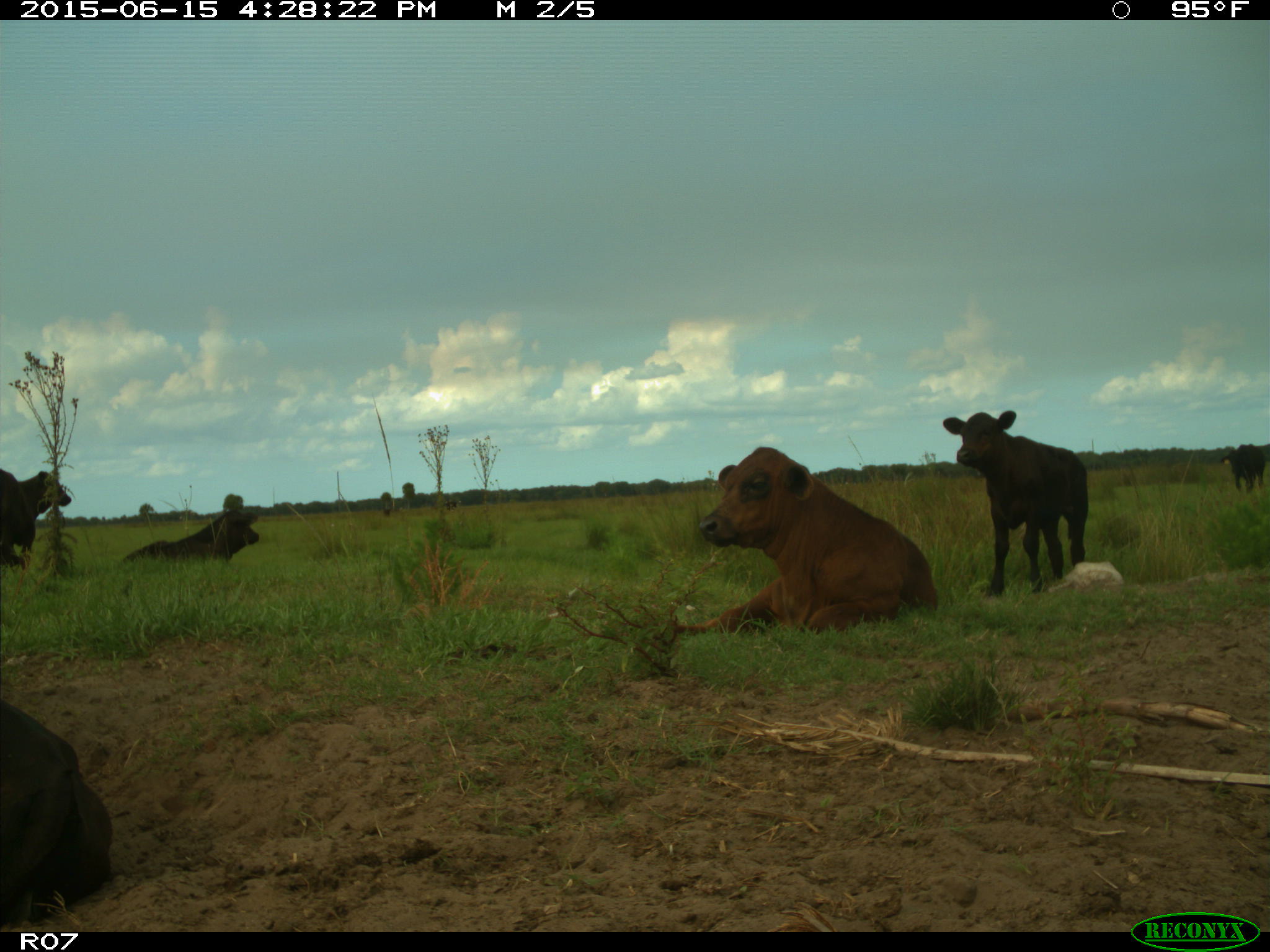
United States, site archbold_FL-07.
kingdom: Animalia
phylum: Chordata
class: Mammalia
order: Artiodactyla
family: Bovidae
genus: Bos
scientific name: Bos taurus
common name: domestic cow